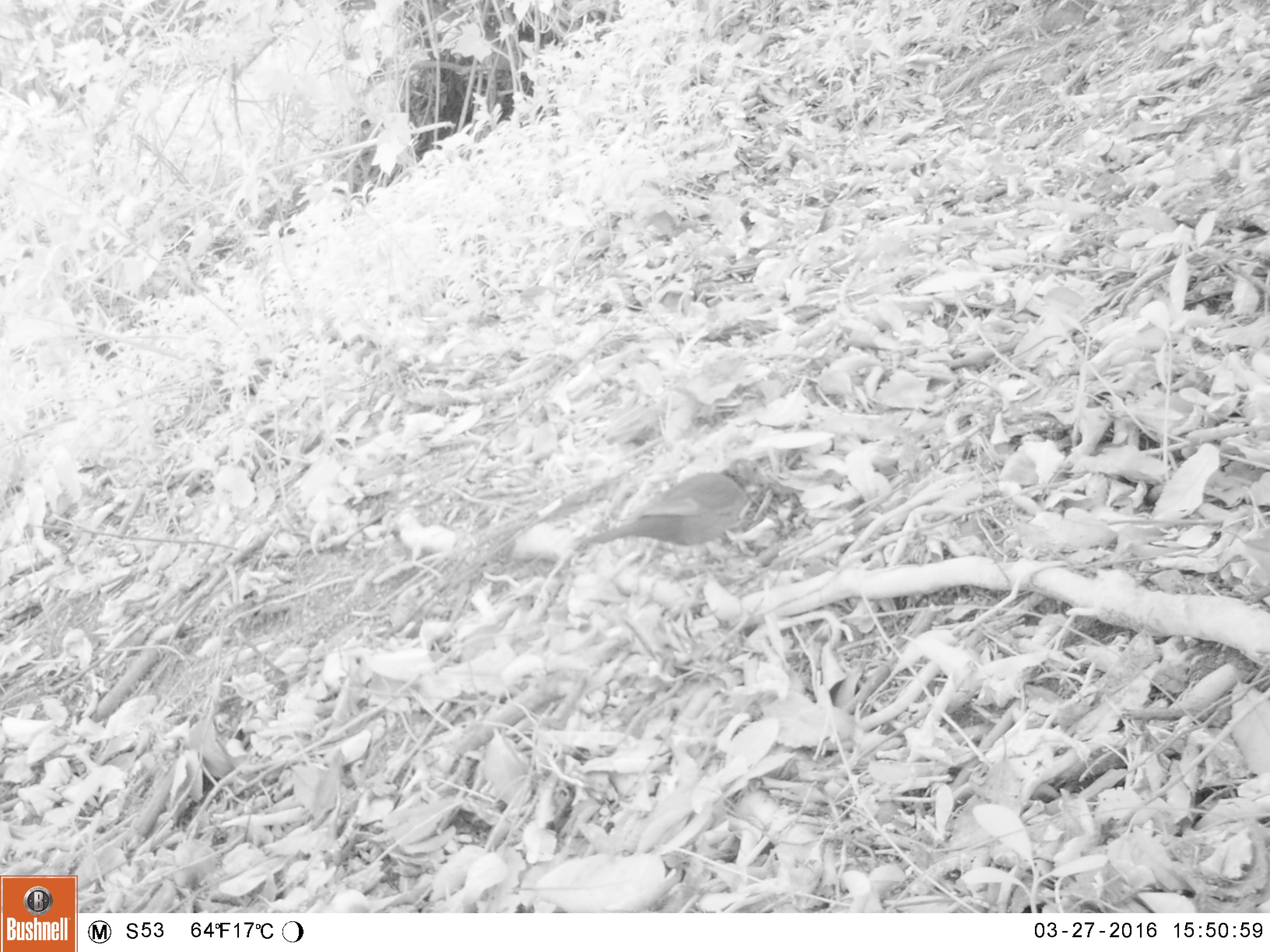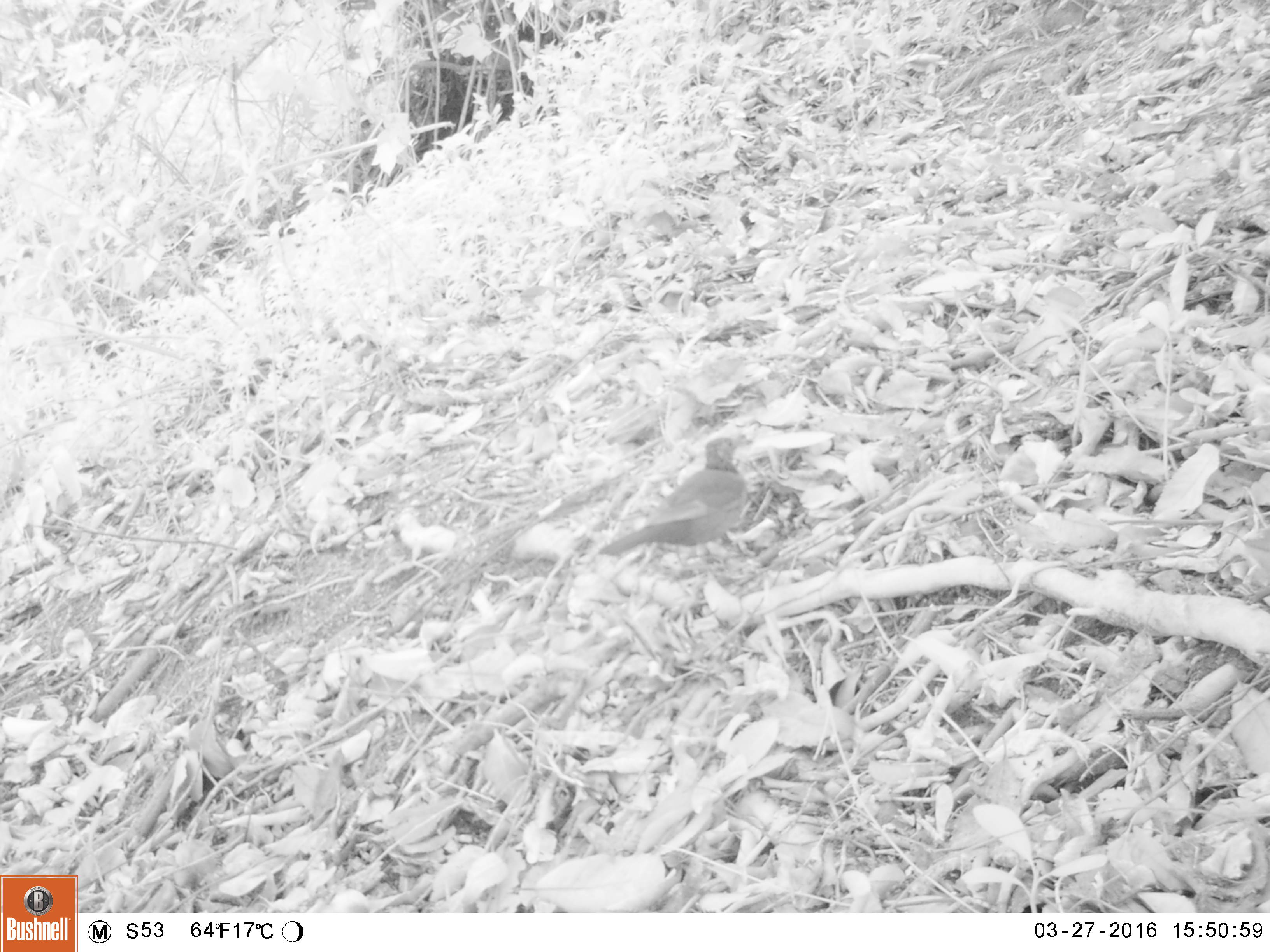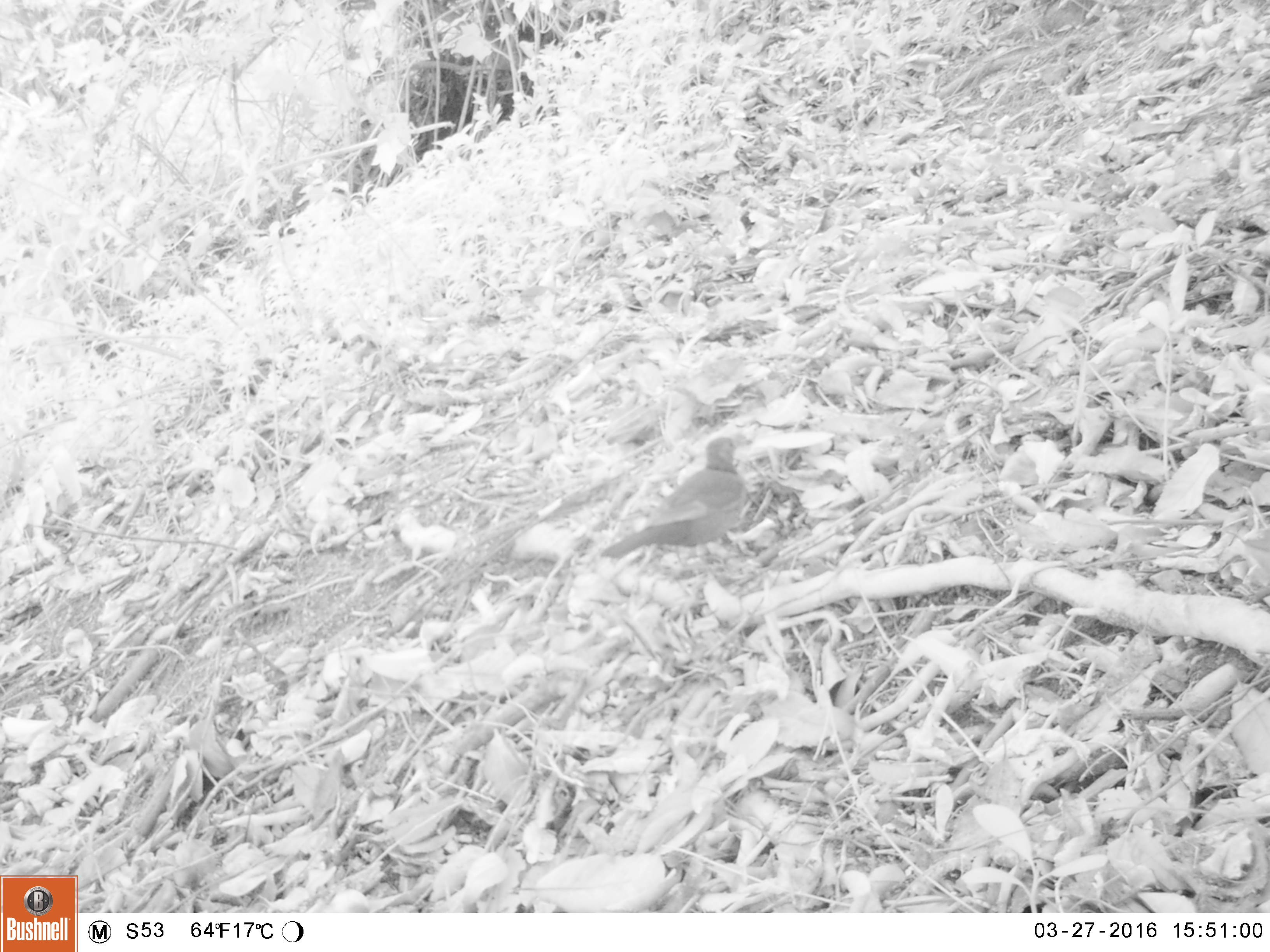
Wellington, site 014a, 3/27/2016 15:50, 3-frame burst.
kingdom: Animalia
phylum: Chordata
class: Aves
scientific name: Aves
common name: bird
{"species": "bird (Aves)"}